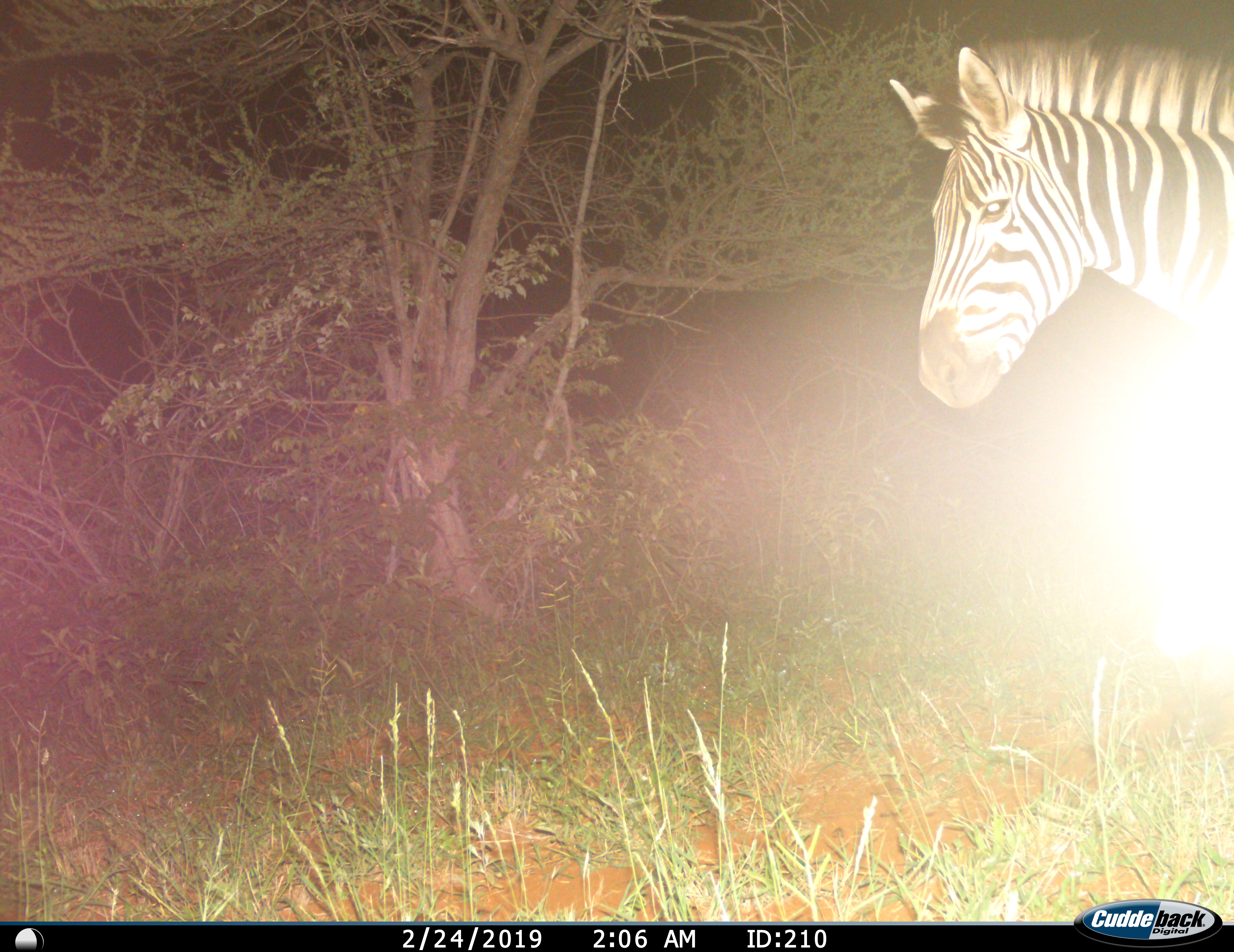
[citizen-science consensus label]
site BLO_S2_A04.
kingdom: Animalia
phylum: Chordata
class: Mammalia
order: Perissodactyla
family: Equidae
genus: Equus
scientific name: Equus quagga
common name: plains zebra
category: zebraplains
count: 1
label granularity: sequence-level